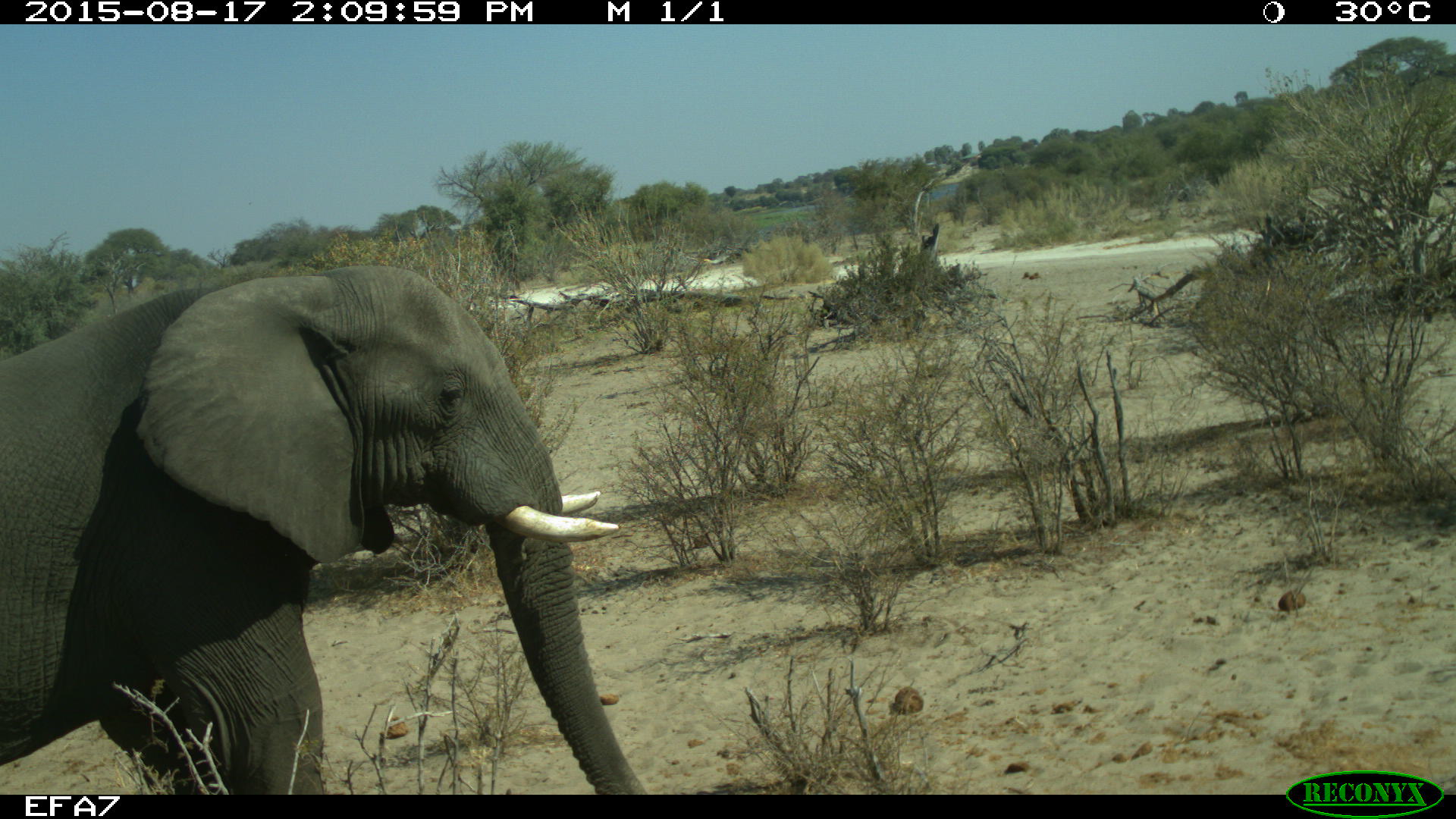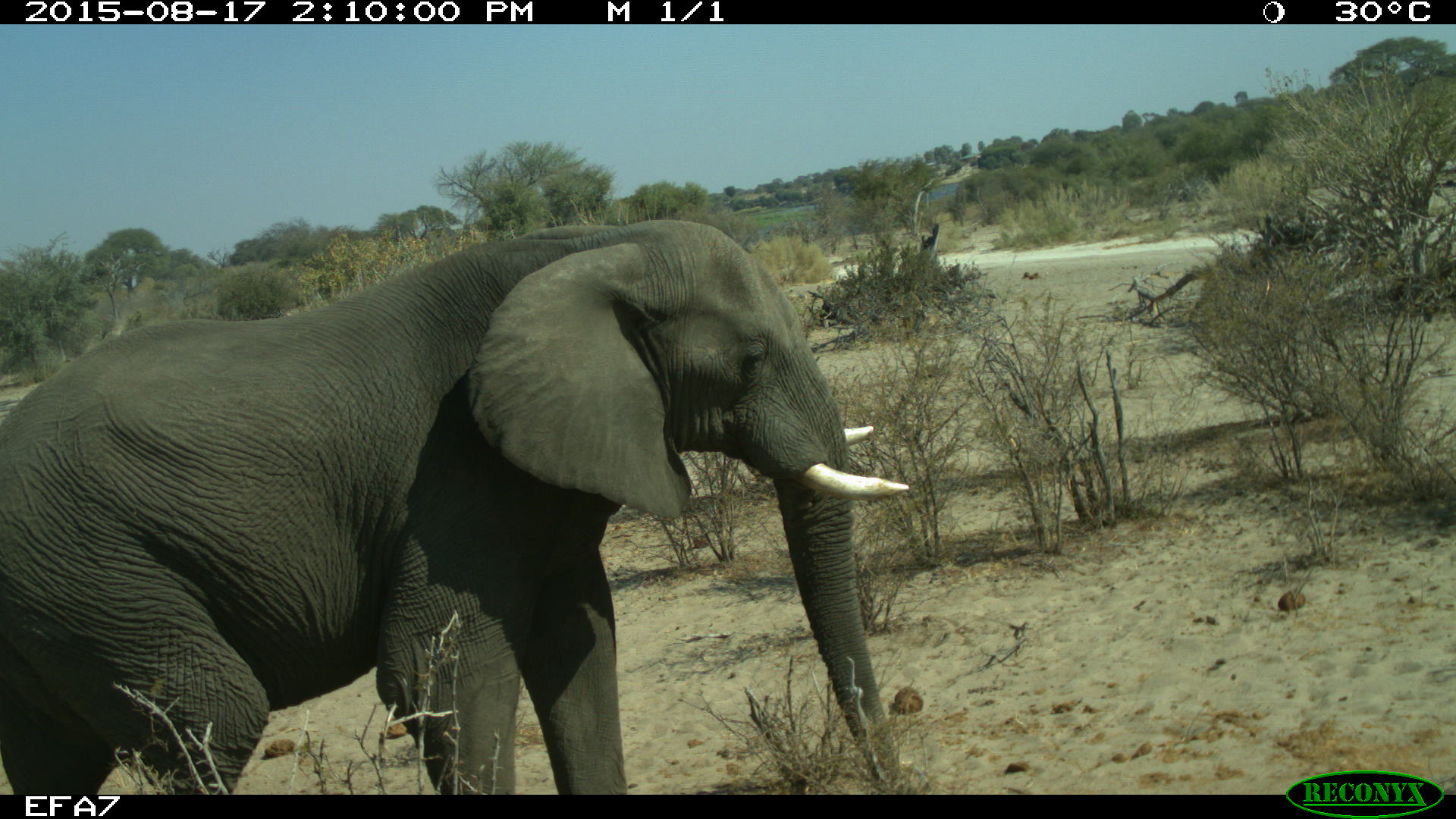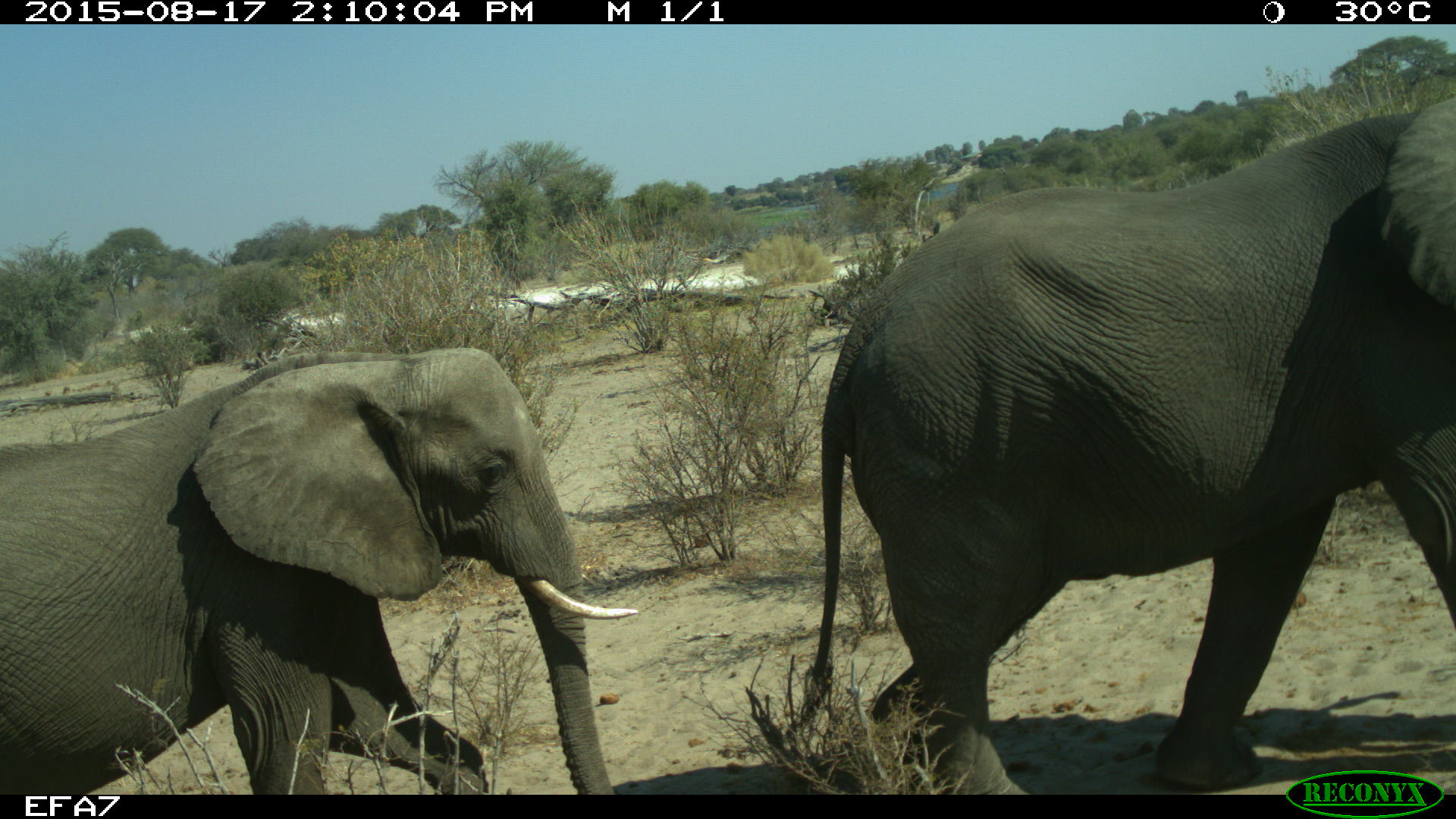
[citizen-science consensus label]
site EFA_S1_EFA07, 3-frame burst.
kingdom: Animalia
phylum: Chordata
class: Mammalia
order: Proboscidea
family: Elephantidae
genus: Loxodonta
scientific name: Loxodonta africana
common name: african bush elephant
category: elephant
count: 1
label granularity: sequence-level